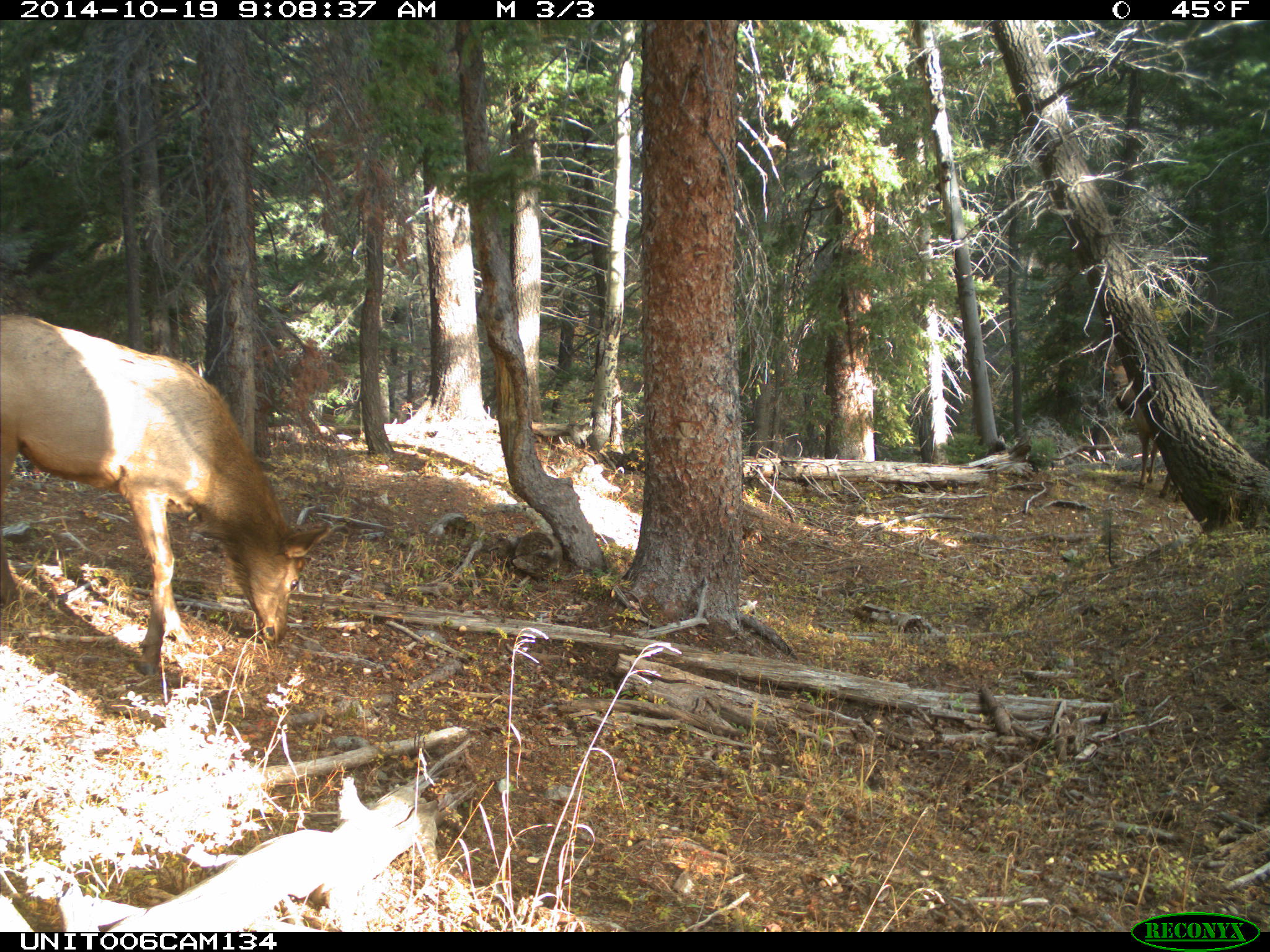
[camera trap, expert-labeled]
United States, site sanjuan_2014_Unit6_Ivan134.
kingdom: Animalia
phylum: Chordata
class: Mammalia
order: Artiodactyla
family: Cervidae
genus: Cervus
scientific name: Cervus elaphus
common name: red deer